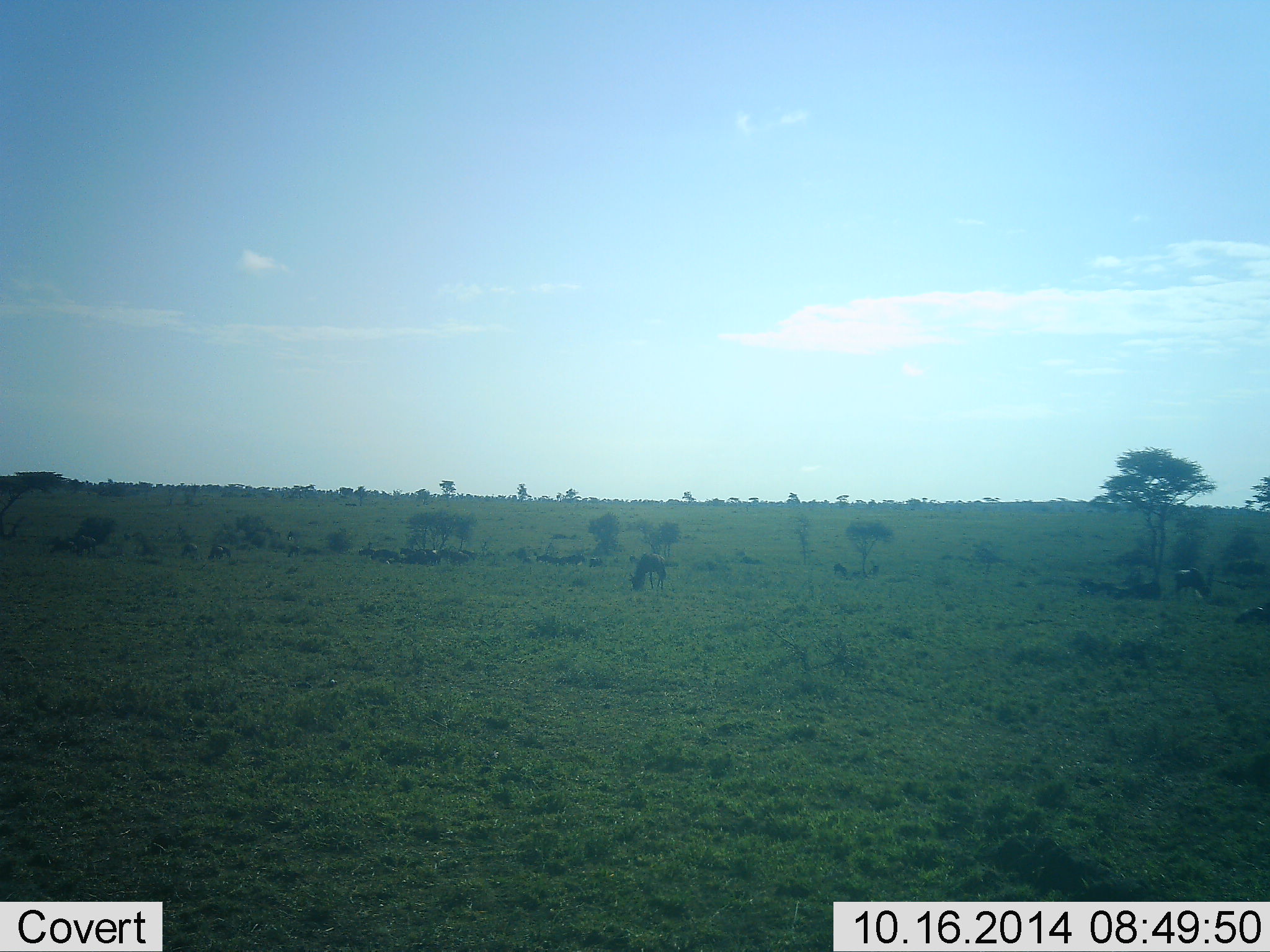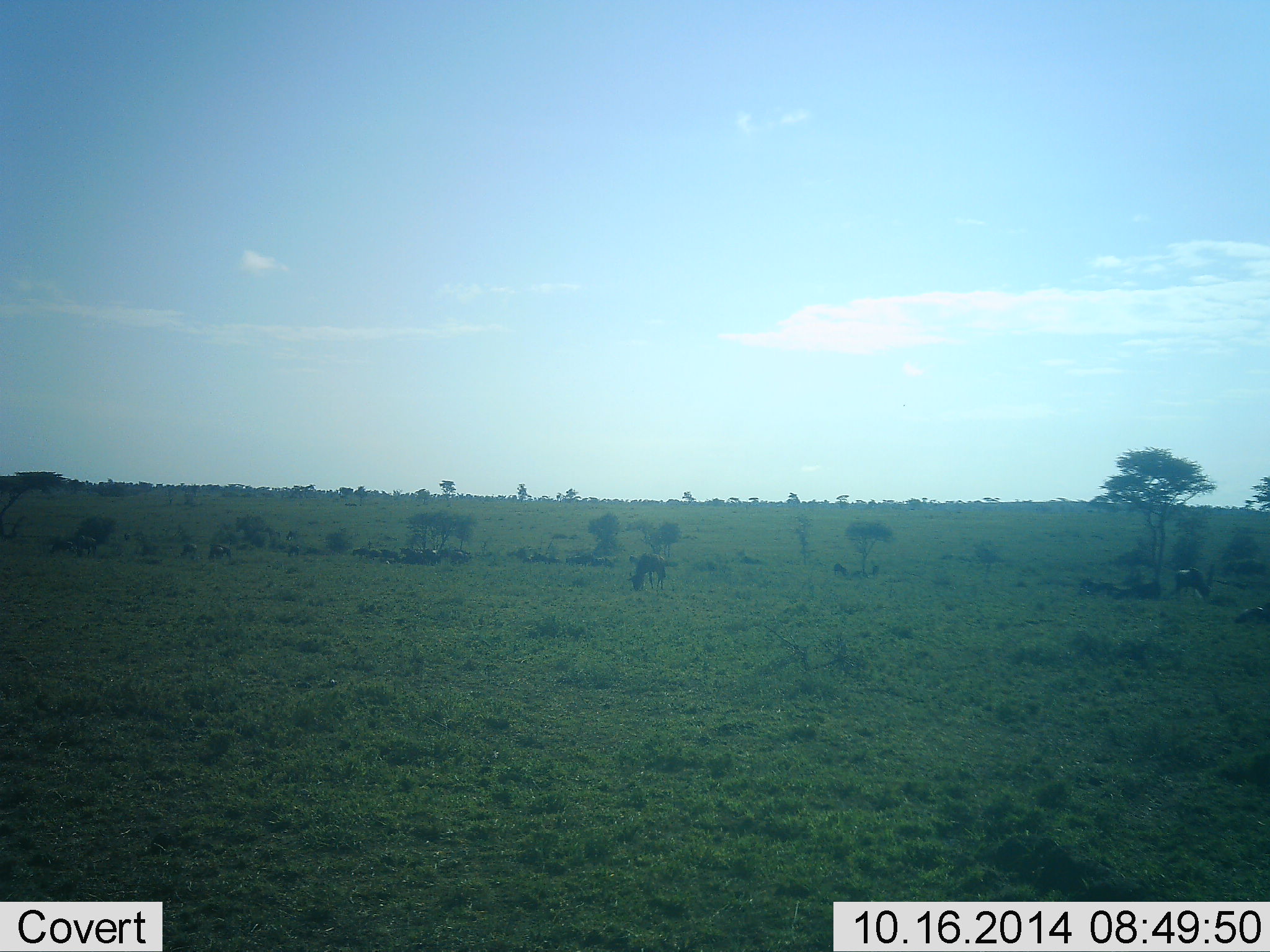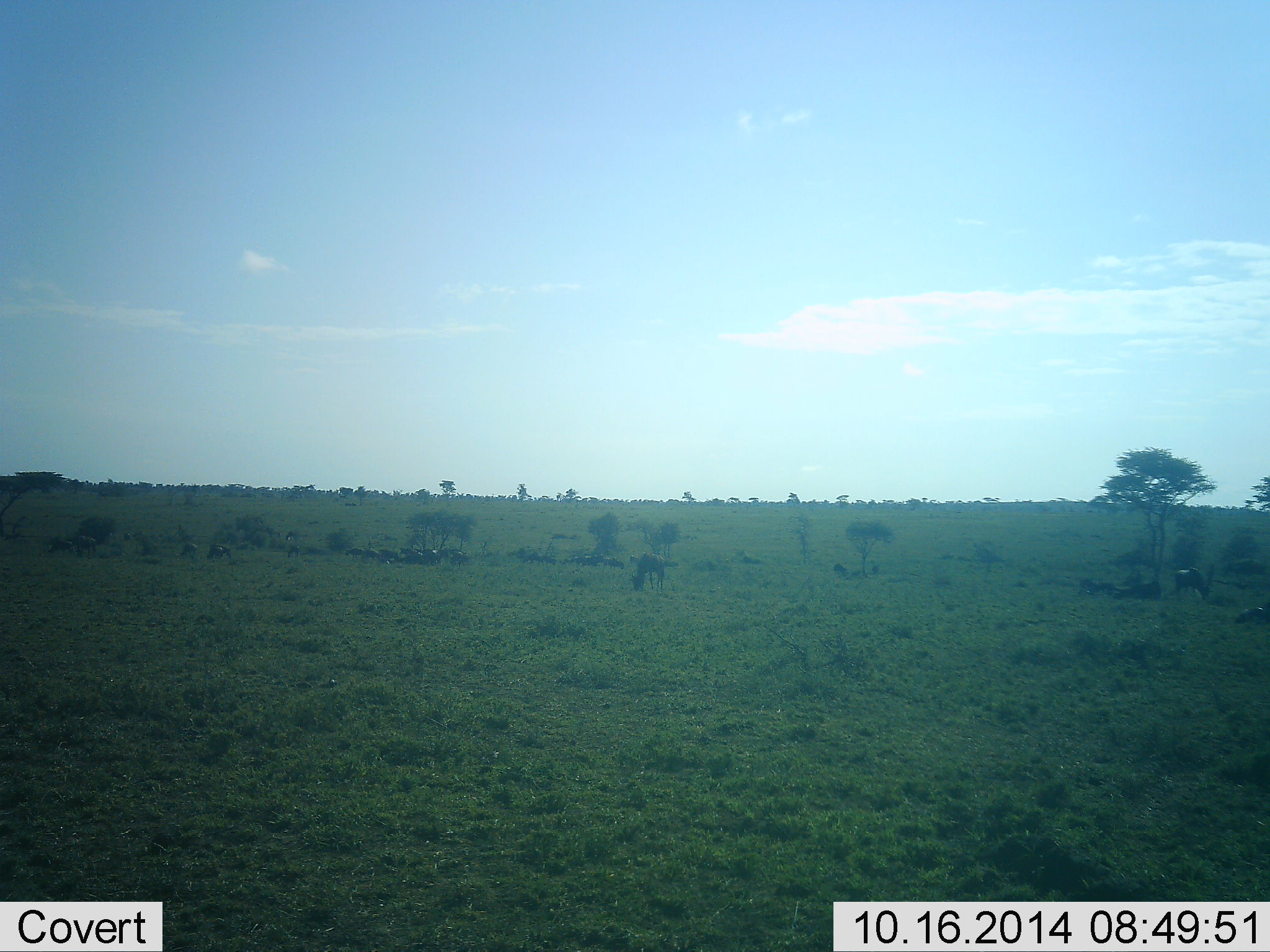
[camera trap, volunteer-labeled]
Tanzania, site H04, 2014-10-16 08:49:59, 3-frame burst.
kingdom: Animalia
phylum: Chordata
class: Mammalia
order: Artiodactyla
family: Bovidae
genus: Connochaetes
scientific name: Connochaetes taurinus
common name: blue wildebeest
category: wildebeest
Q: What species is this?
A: Wildebeest (blue wildebeest) (Connochaetes taurinus).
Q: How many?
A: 11-50.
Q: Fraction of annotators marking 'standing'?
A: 33%.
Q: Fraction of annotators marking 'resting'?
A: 8%.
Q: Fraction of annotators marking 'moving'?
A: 58%.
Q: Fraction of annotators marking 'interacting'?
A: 8%.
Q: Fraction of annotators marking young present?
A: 0%.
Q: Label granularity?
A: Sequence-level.